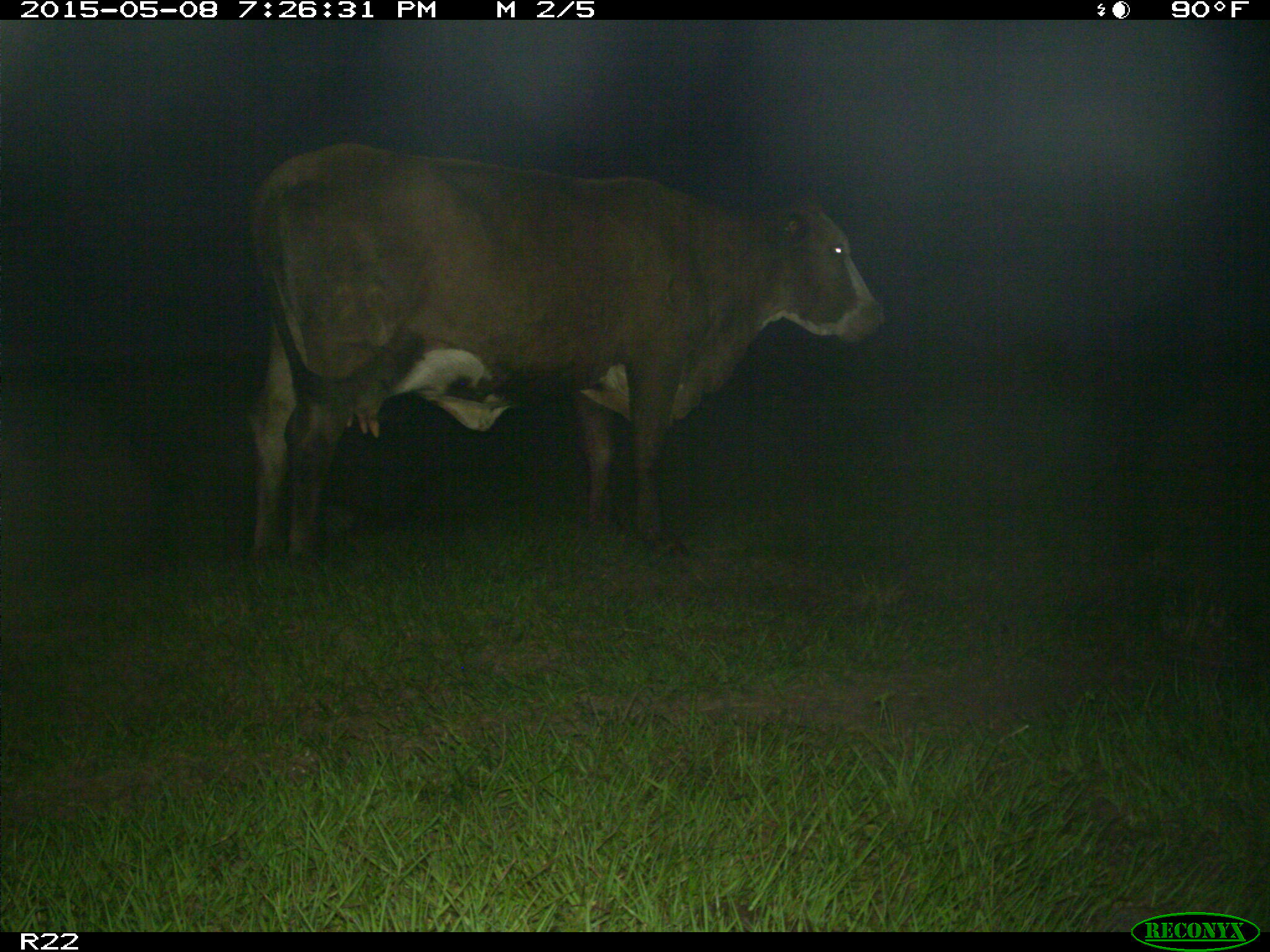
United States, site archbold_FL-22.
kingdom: Animalia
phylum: Chordata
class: Mammalia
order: Artiodactyla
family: Bovidae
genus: Bos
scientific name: Bos taurus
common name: domestic cow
Bos taurus (domestic cow).